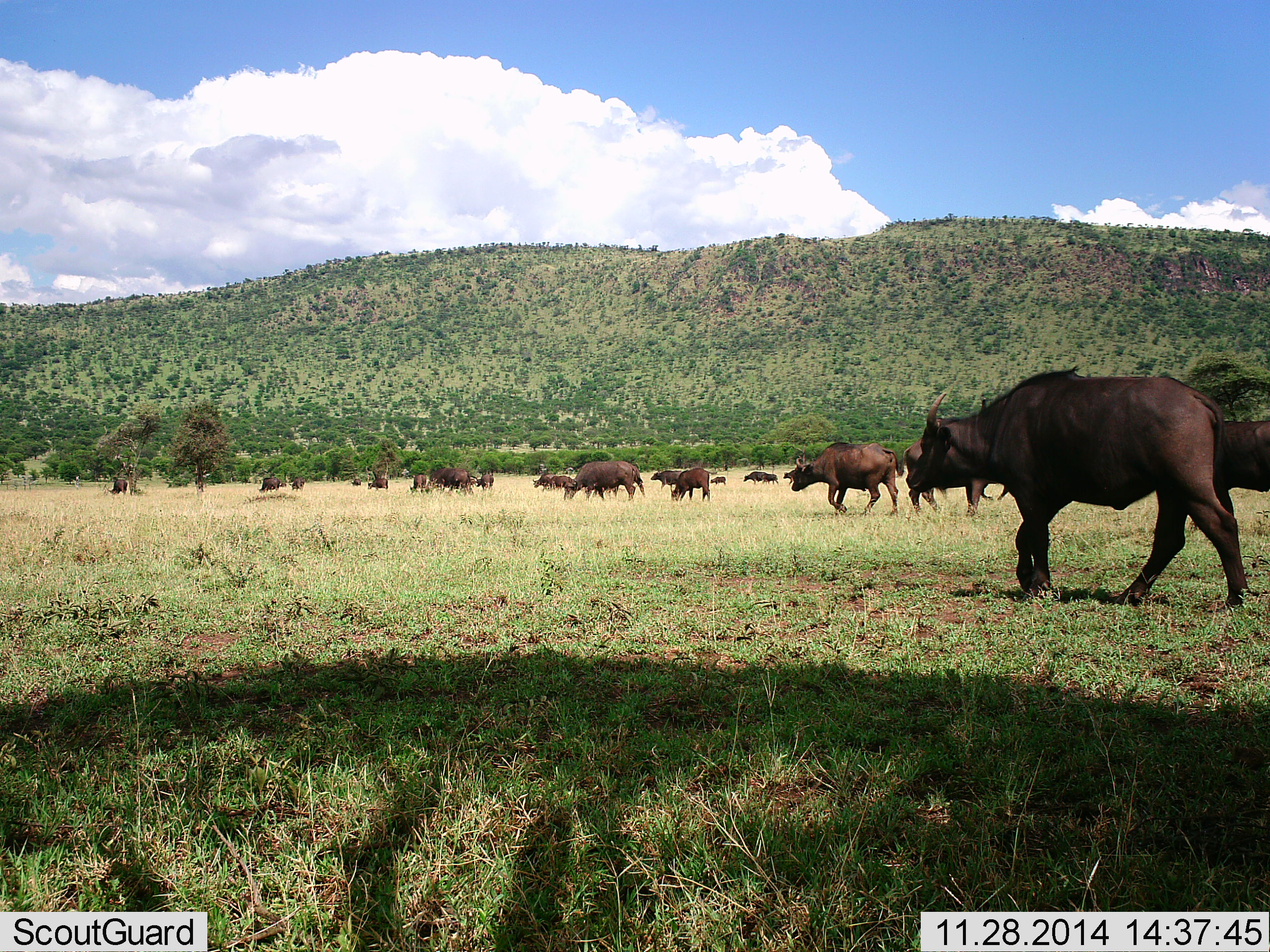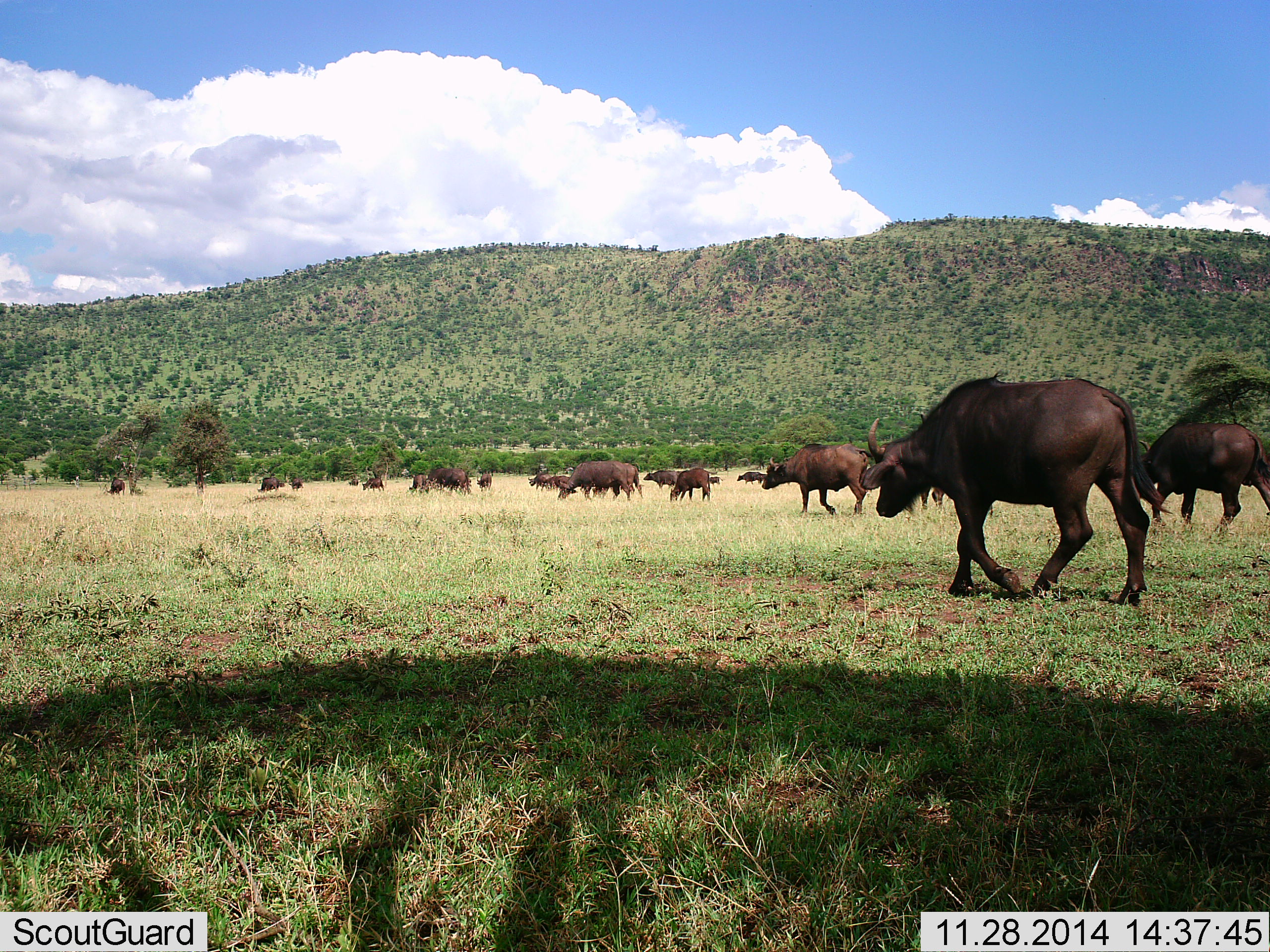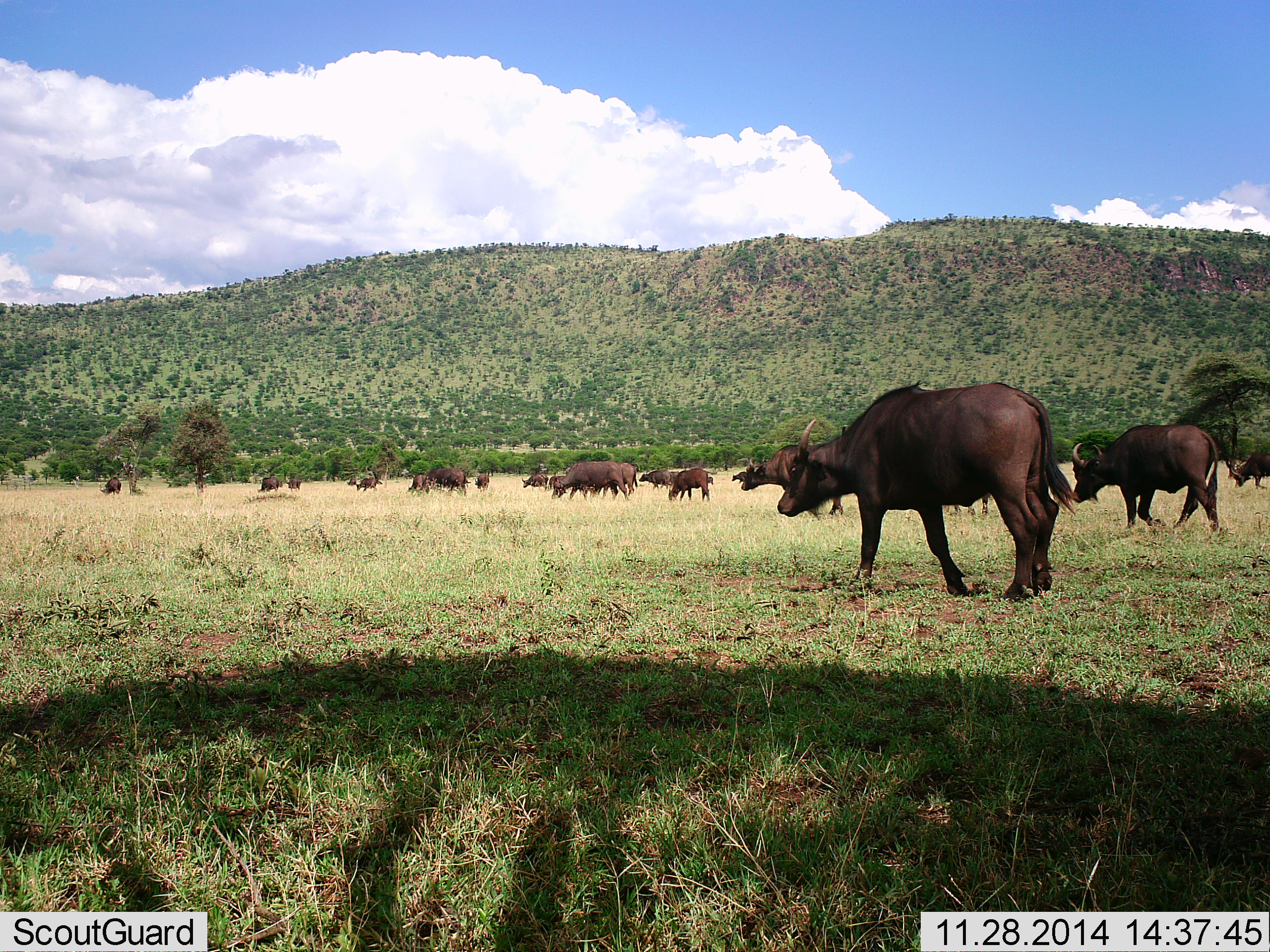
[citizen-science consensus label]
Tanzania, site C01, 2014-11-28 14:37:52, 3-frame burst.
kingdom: Animalia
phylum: Chordata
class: Mammalia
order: Artiodactyla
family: Bovidae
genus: Syncerus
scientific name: Syncerus caffer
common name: cape buffalo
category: buffalo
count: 11-50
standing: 10%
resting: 0%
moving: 100%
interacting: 0%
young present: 0%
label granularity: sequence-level